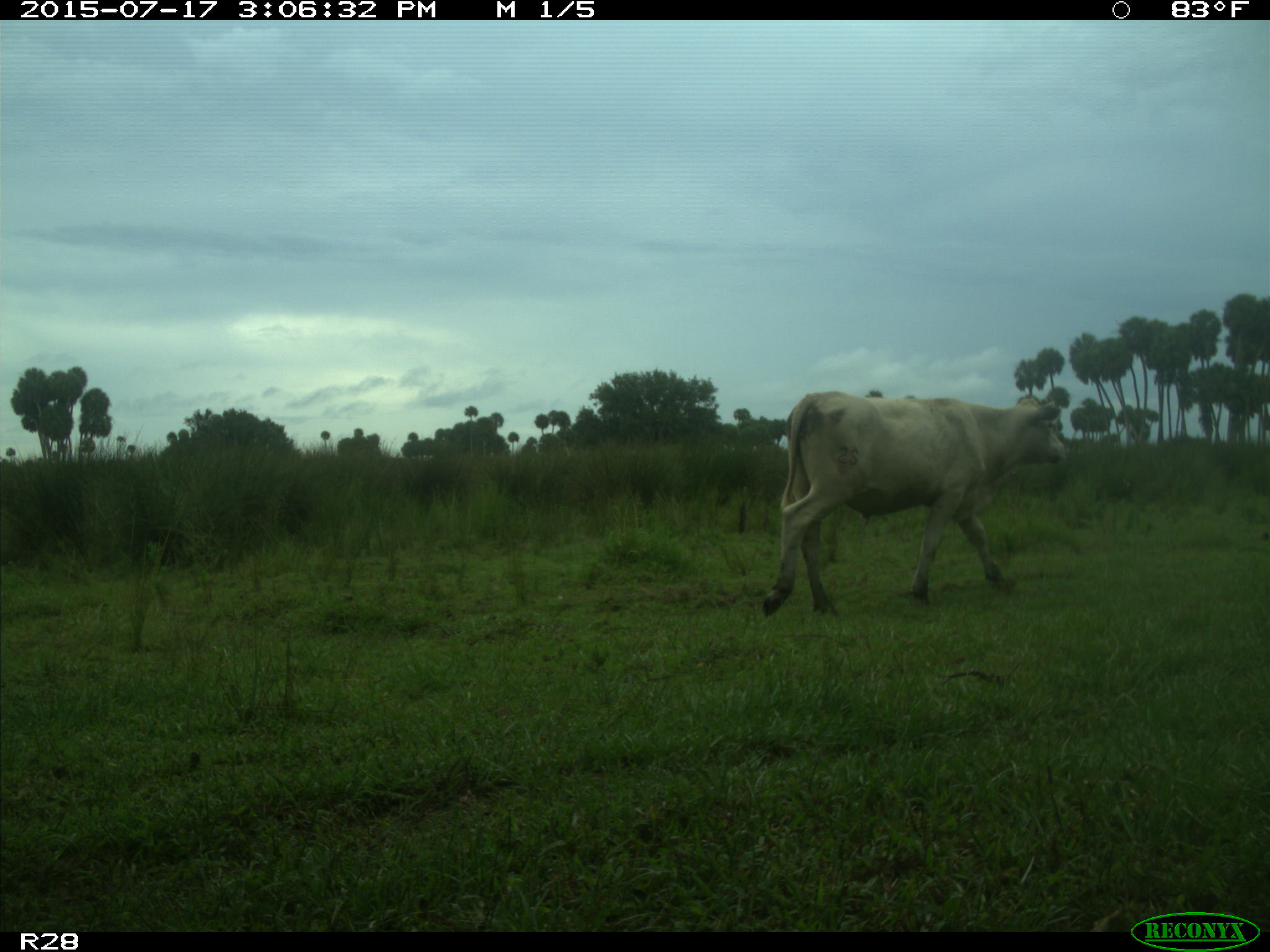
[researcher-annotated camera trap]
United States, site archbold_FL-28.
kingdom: Animalia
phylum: Chordata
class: Mammalia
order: Artiodactyla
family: Bovidae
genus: Bos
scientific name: Bos taurus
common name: domestic cow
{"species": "Bos taurus (domestic cow)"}